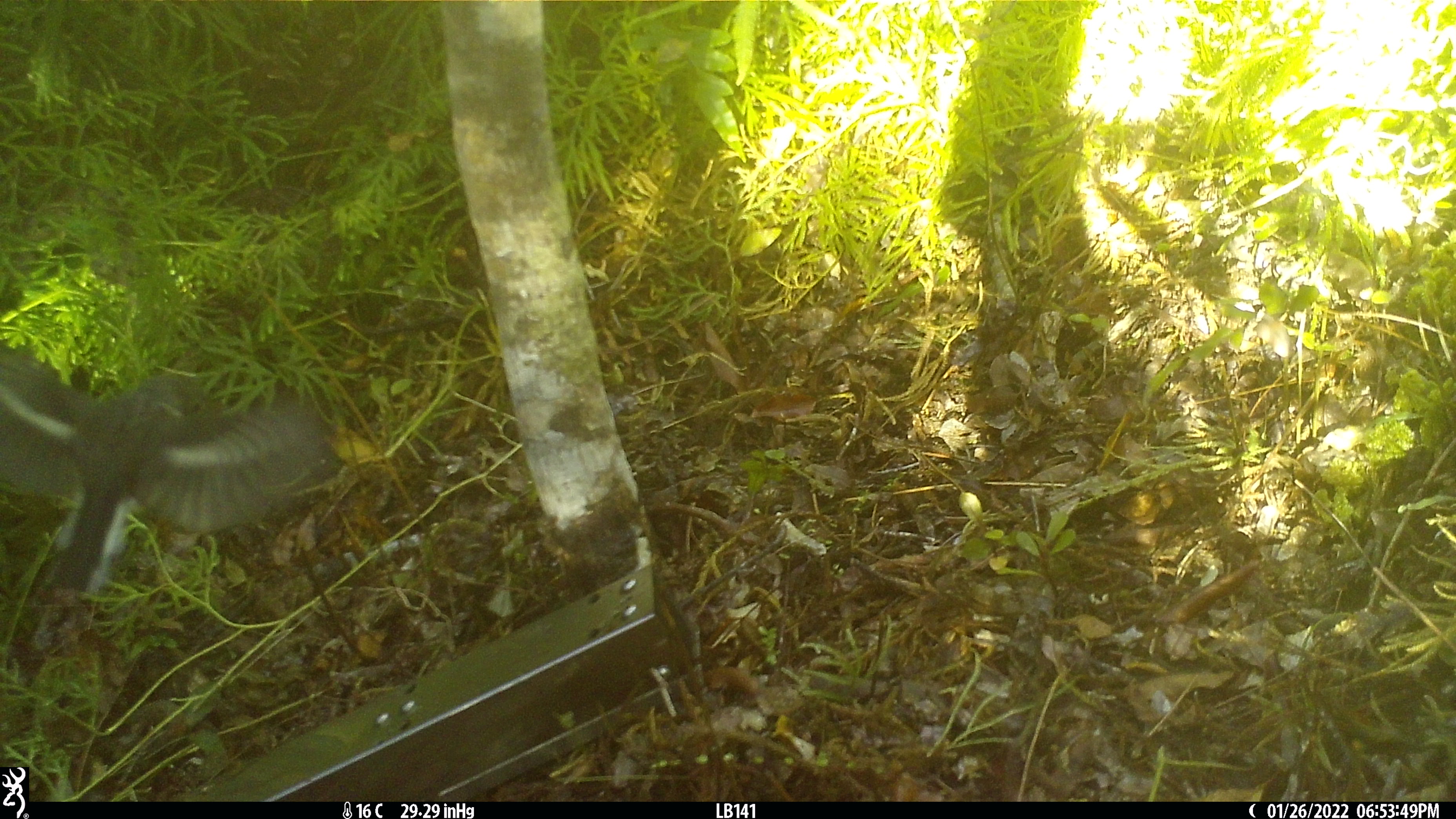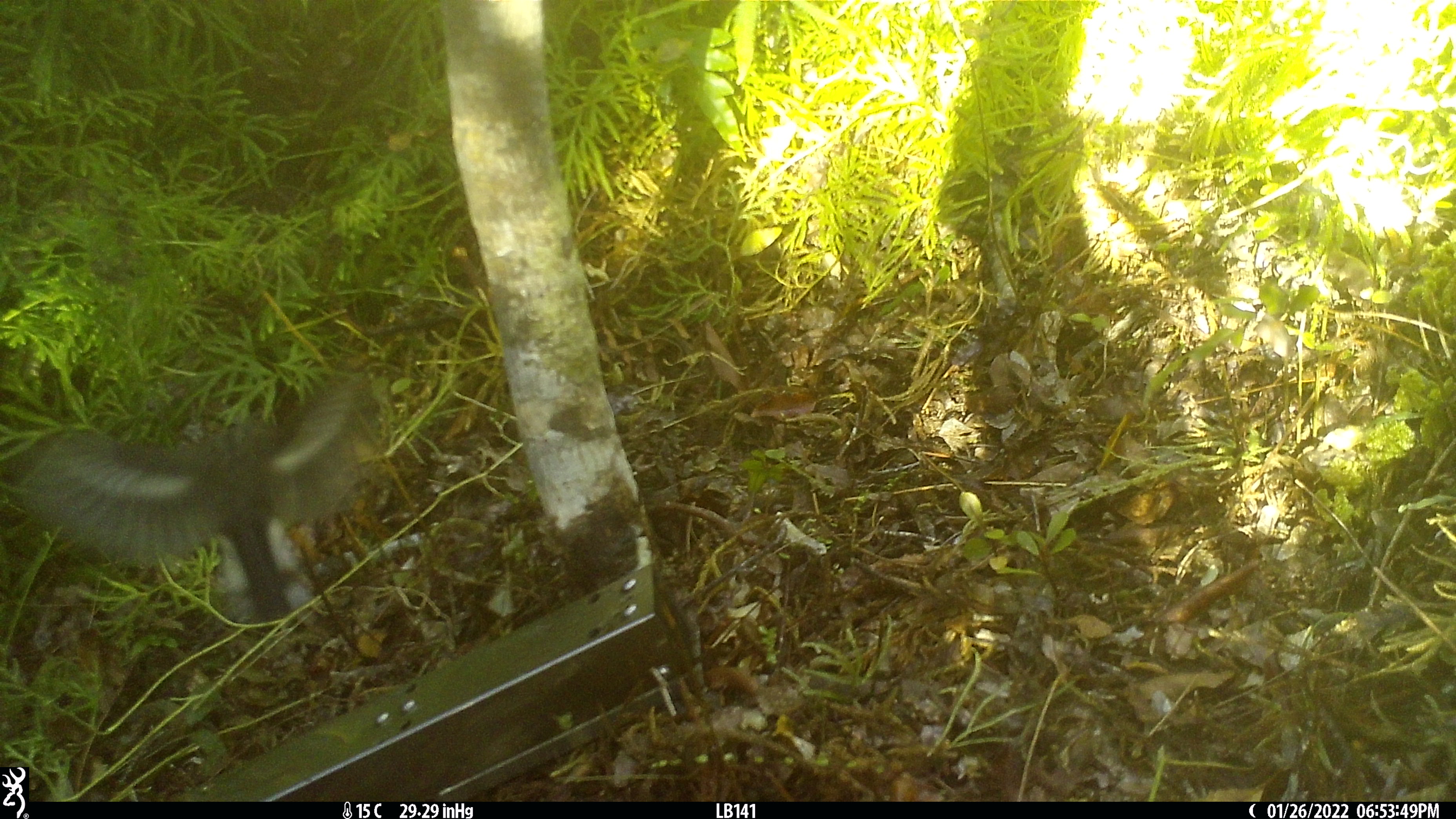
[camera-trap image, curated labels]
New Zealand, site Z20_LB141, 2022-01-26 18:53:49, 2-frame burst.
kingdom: Animalia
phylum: Chordata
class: Aves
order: Passeriformes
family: Petroicidae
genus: Petroica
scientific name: Petroica macrocephala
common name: tomtit